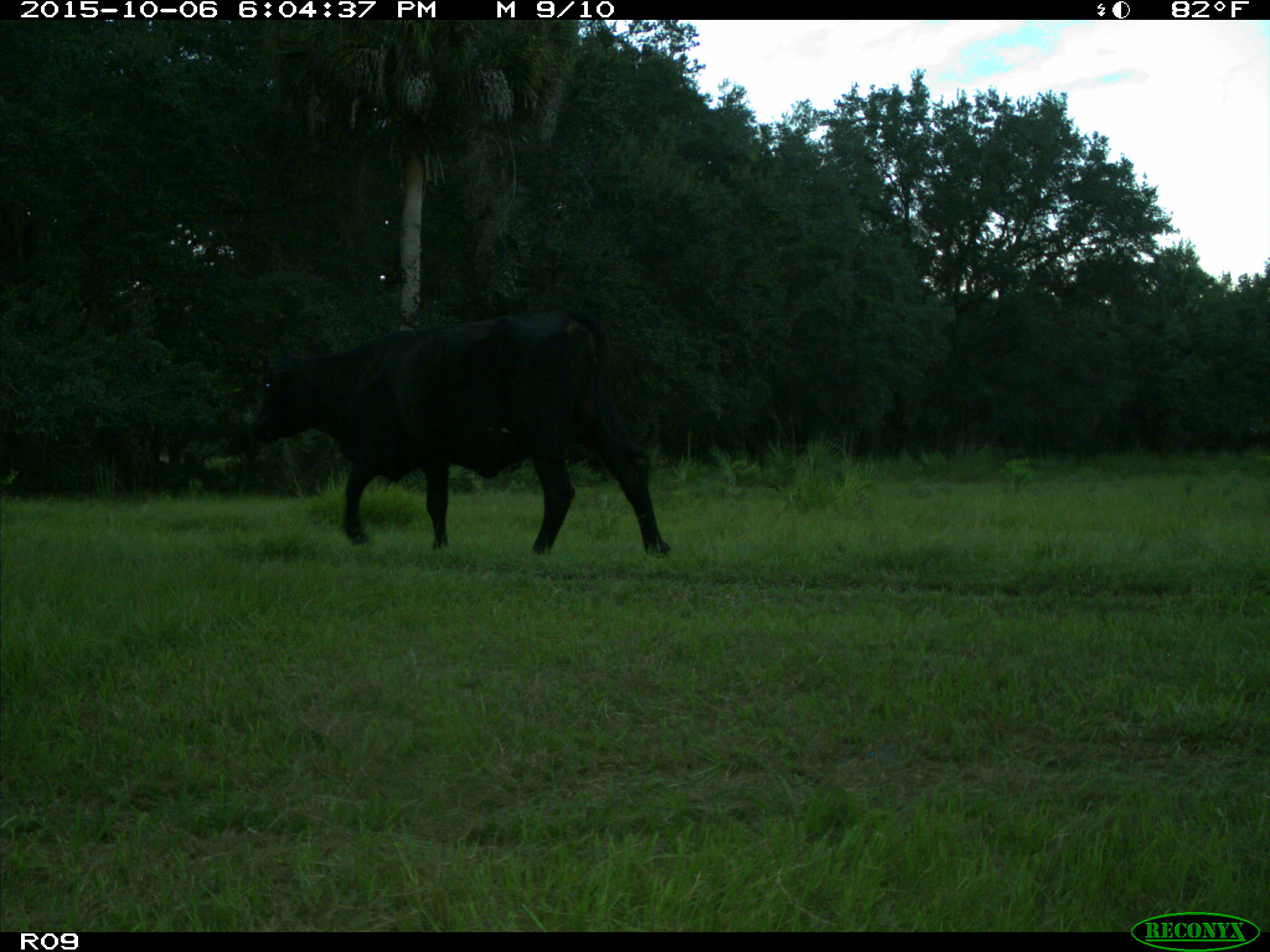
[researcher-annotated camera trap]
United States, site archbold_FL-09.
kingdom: Animalia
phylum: Chordata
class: Mammalia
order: Artiodactyla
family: Bovidae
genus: Bos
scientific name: Bos taurus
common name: domestic cow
Bos taurus (domestic cow).